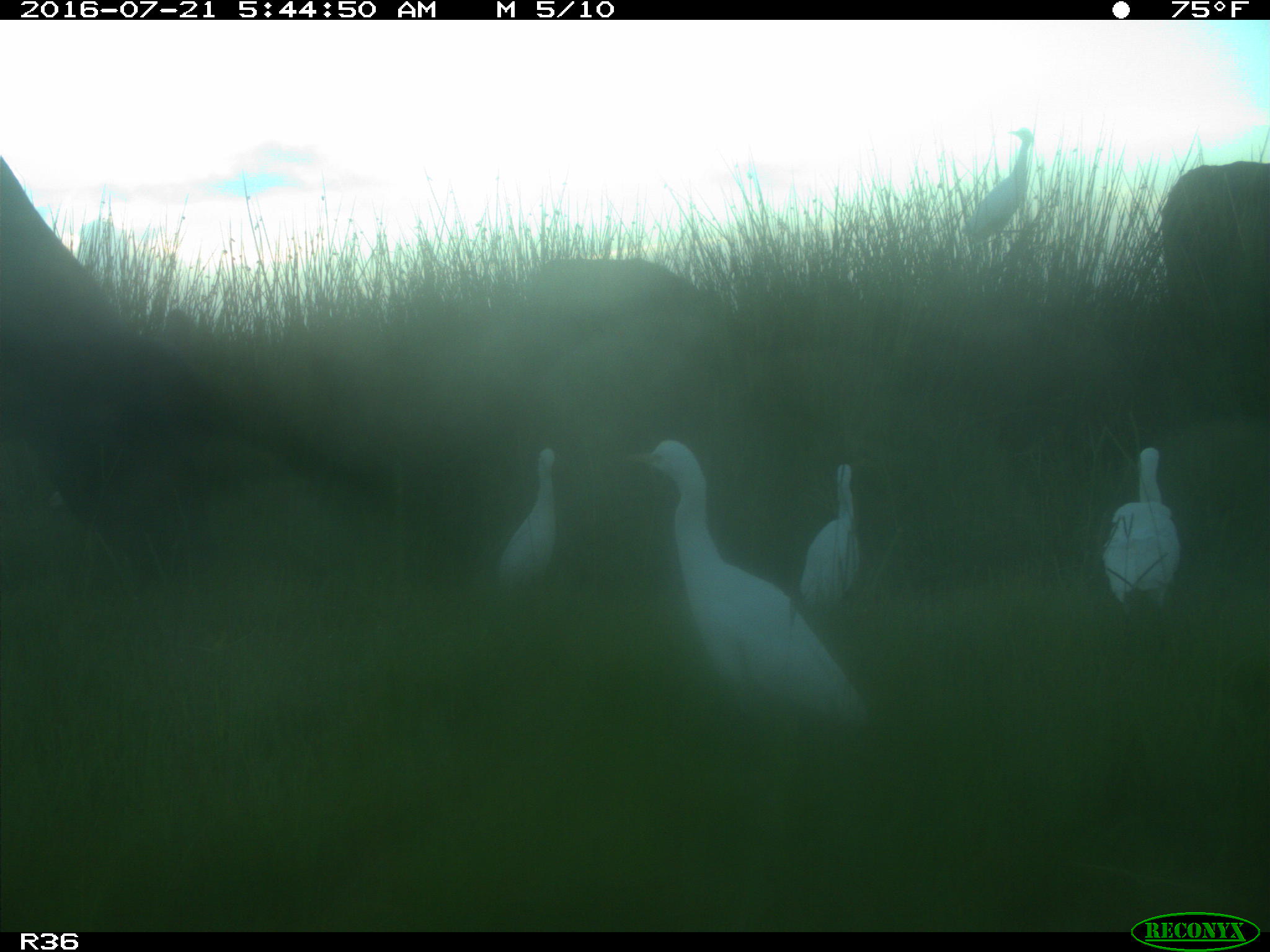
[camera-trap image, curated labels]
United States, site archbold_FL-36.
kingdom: Animalia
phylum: Chordata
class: Mammalia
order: Artiodactyla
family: Bovidae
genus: Bos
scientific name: Bos taurus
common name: domestic cow